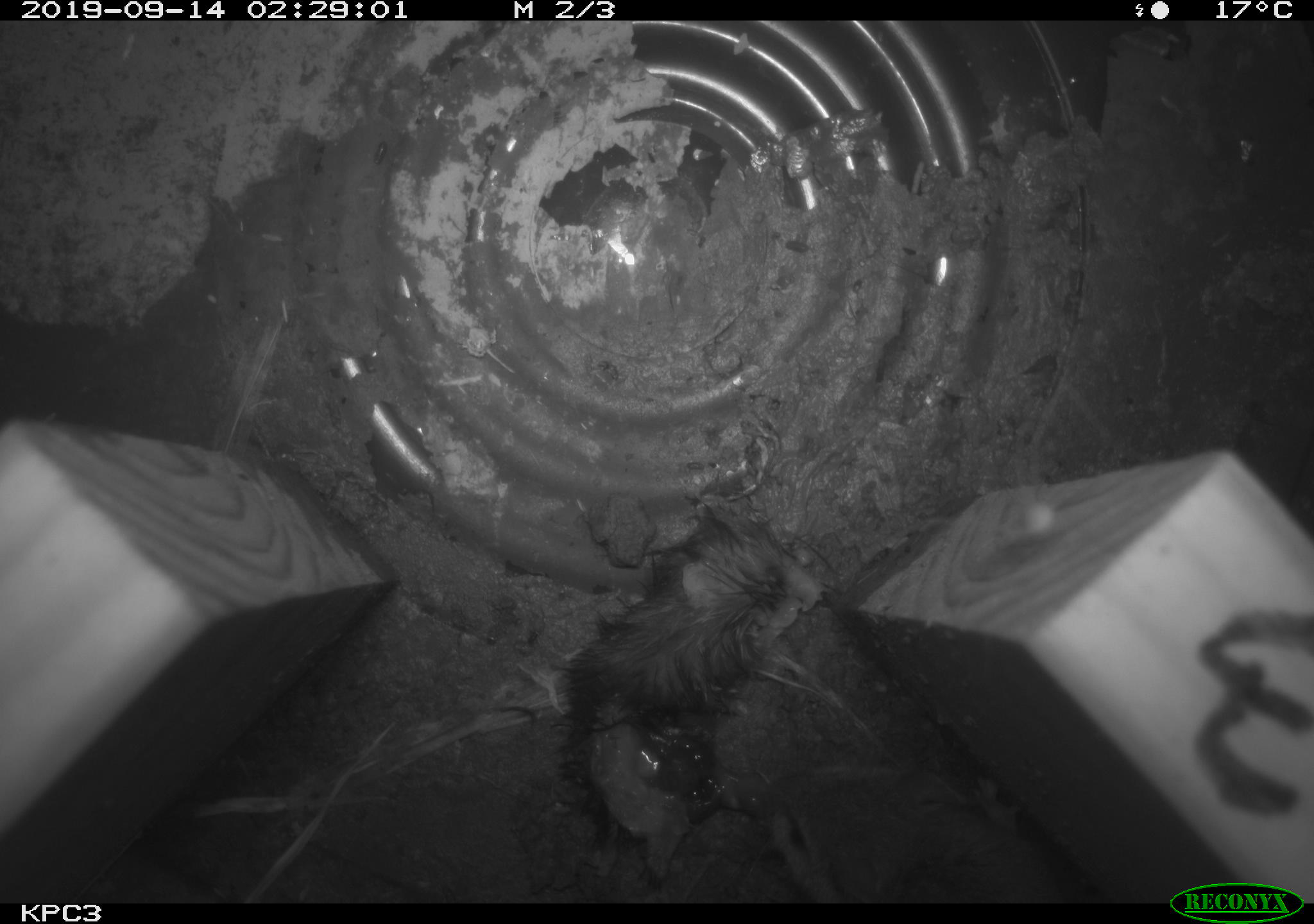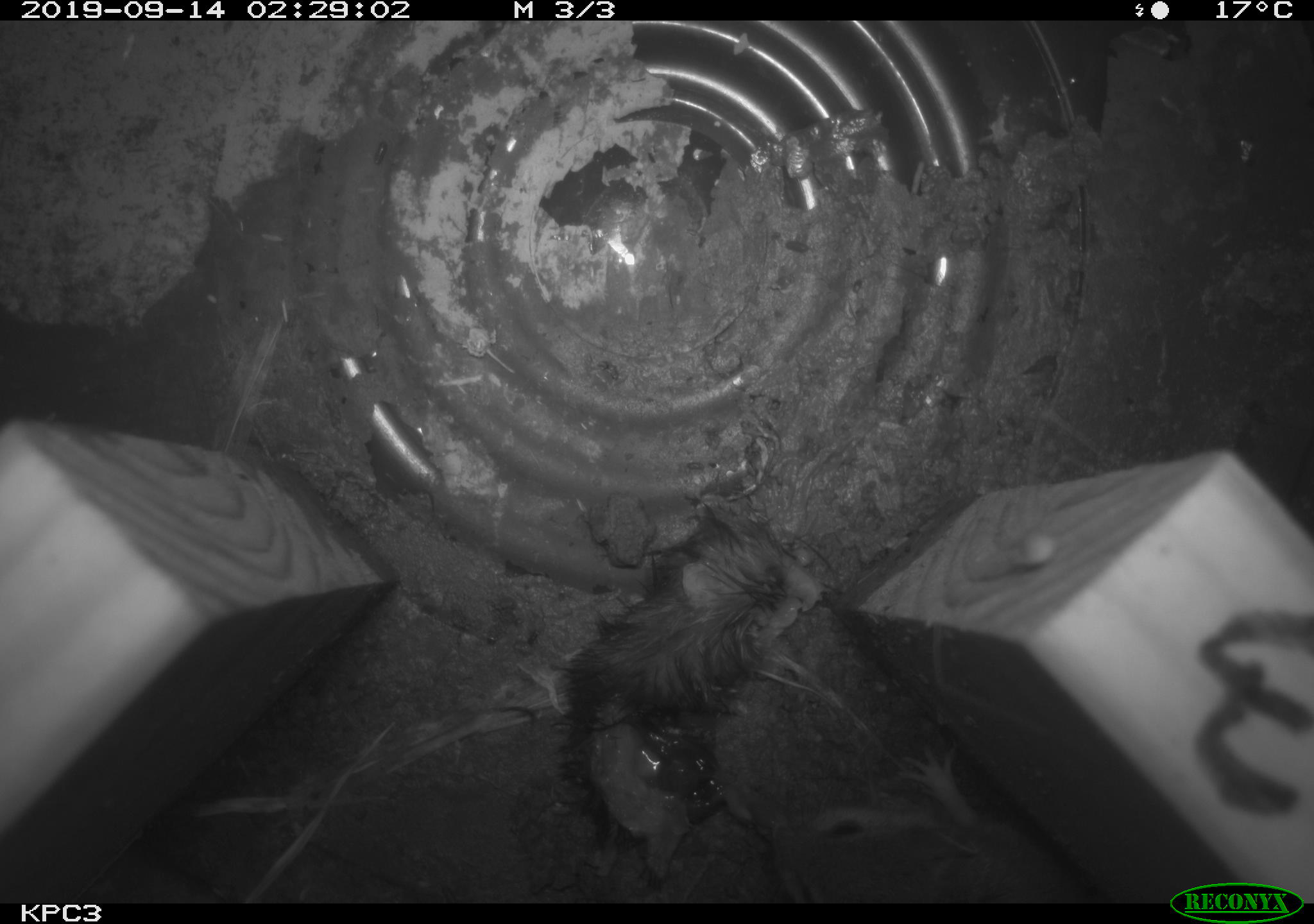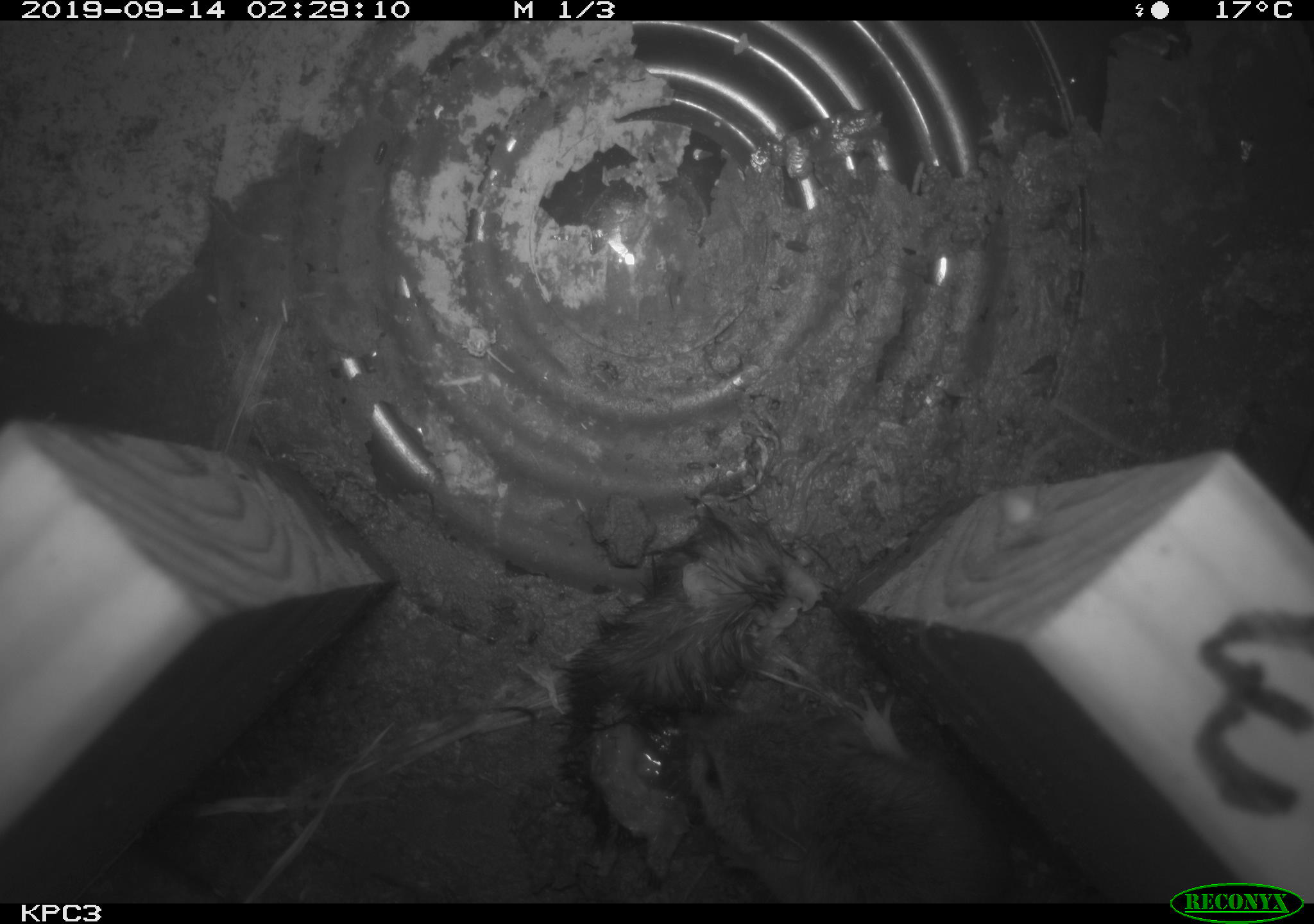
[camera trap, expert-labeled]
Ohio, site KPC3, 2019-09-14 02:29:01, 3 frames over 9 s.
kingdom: Animalia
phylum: Chordata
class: Mammalia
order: Rodentia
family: Cricetidae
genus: Peromyscus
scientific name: Peromyscus leucopus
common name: white-footed mouse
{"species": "white-footed mouse (Peromyscus leucopus)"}